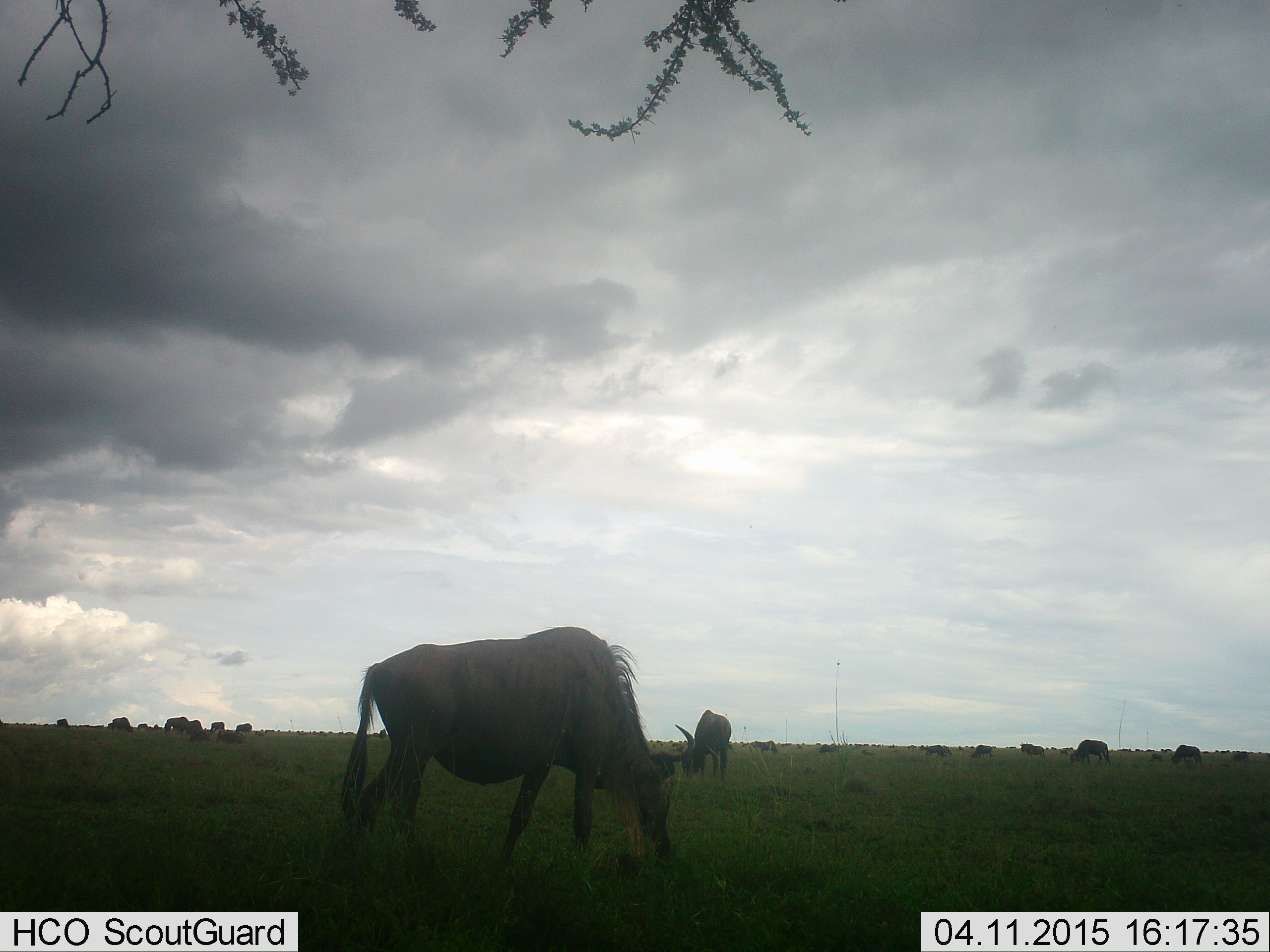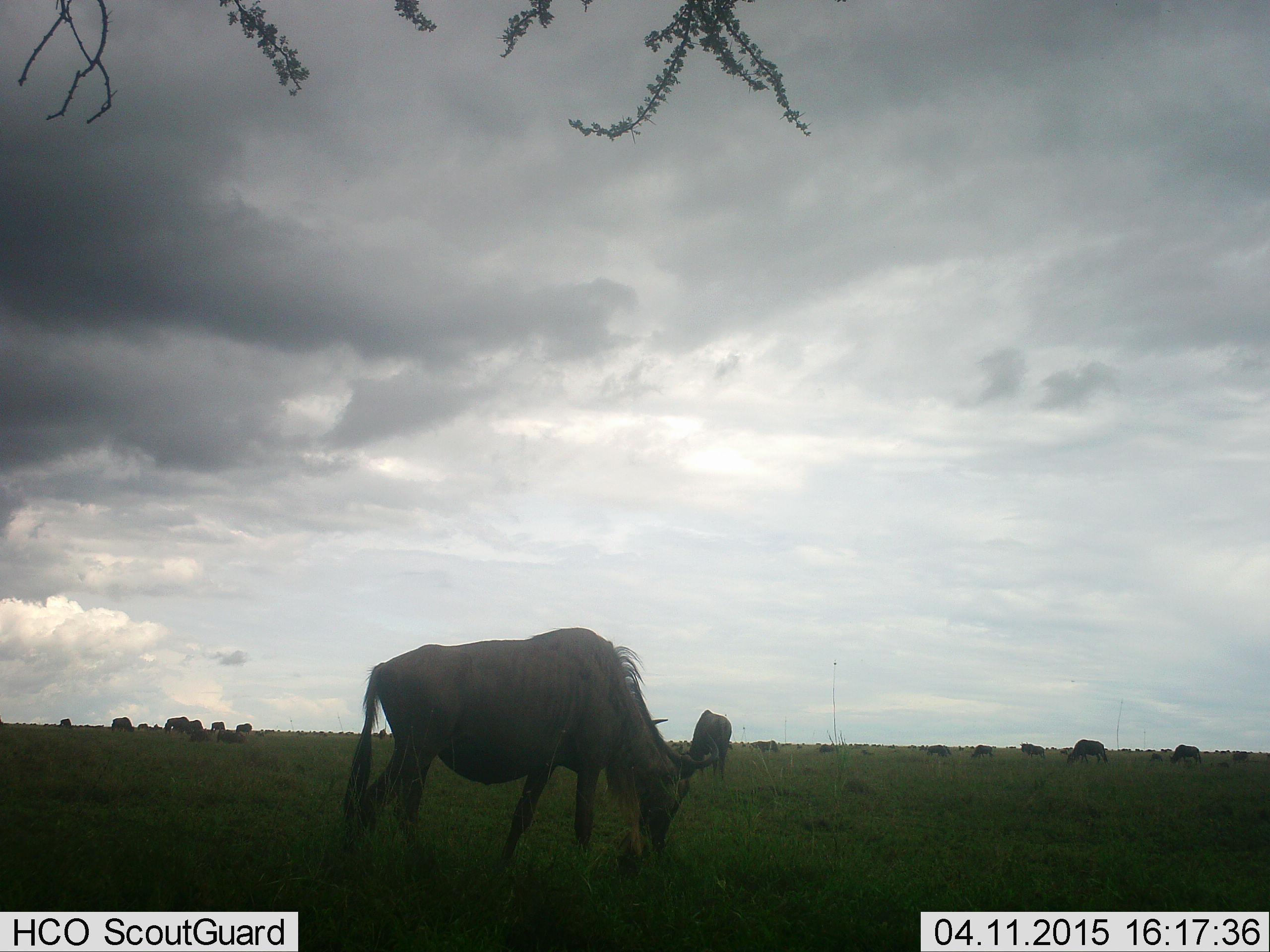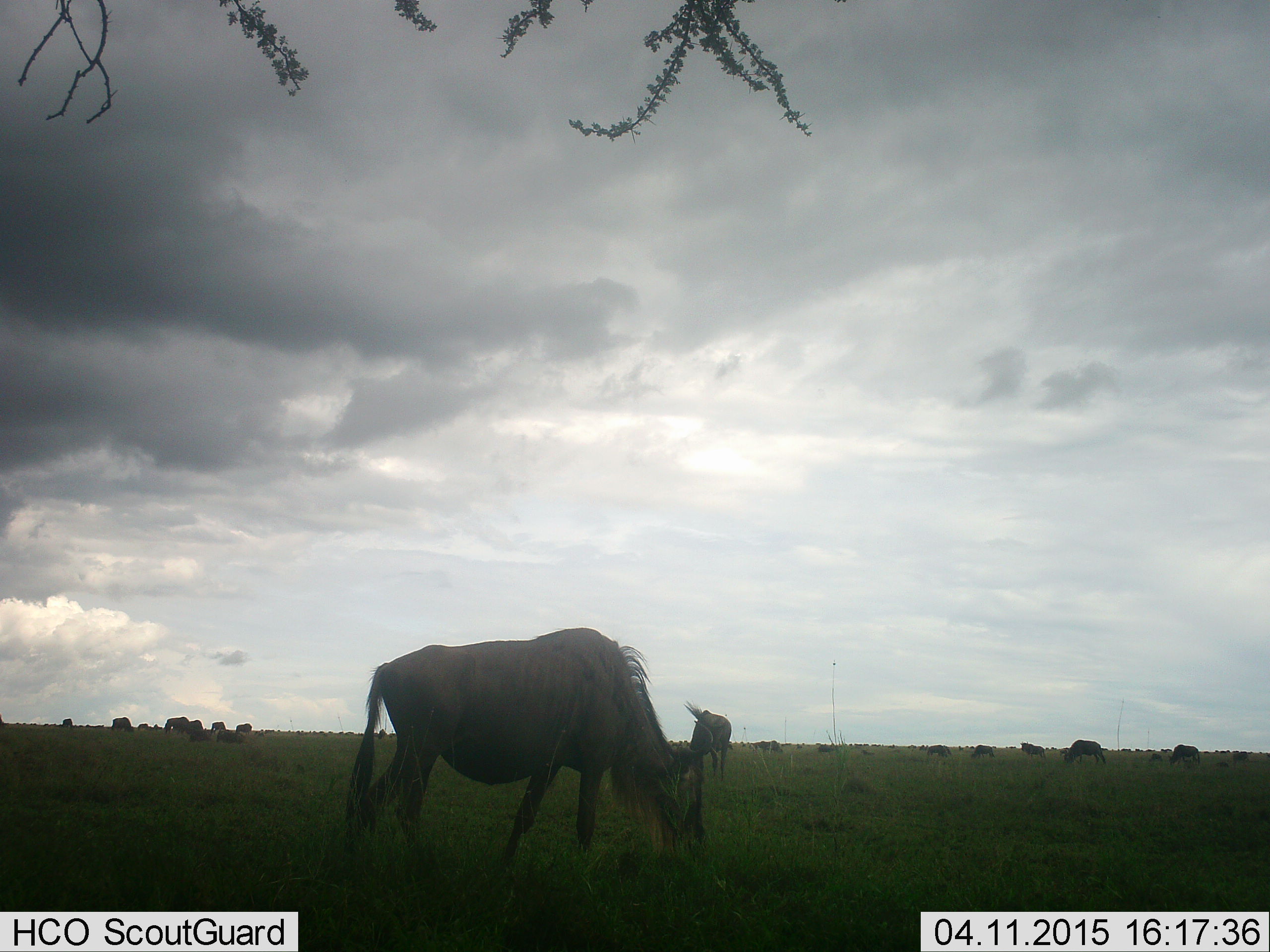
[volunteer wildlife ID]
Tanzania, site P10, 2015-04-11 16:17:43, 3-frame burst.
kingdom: Animalia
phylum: Chordata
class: Mammalia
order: Artiodactyla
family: Bovidae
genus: Connochaetes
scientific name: Connochaetes taurinus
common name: blue wildebeest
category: wildebeest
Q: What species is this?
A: Wildebeest (blue wildebeest) (Connochaetes taurinus).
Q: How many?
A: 11-50.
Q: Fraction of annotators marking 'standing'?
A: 10%.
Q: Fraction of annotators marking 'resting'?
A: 0%.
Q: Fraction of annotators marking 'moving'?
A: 10%.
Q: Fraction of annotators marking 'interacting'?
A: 0%.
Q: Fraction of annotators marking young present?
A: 0%.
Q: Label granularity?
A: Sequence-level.